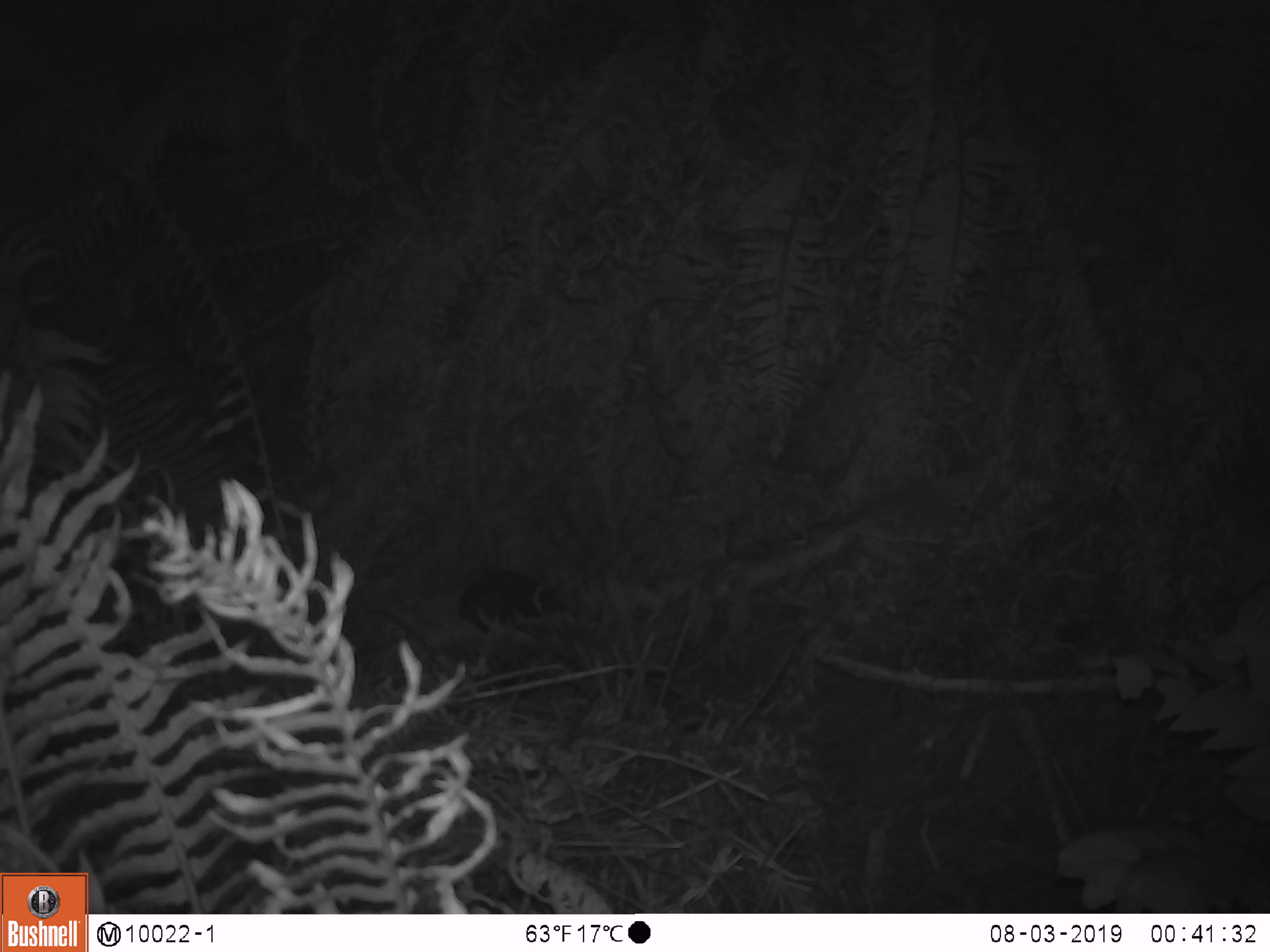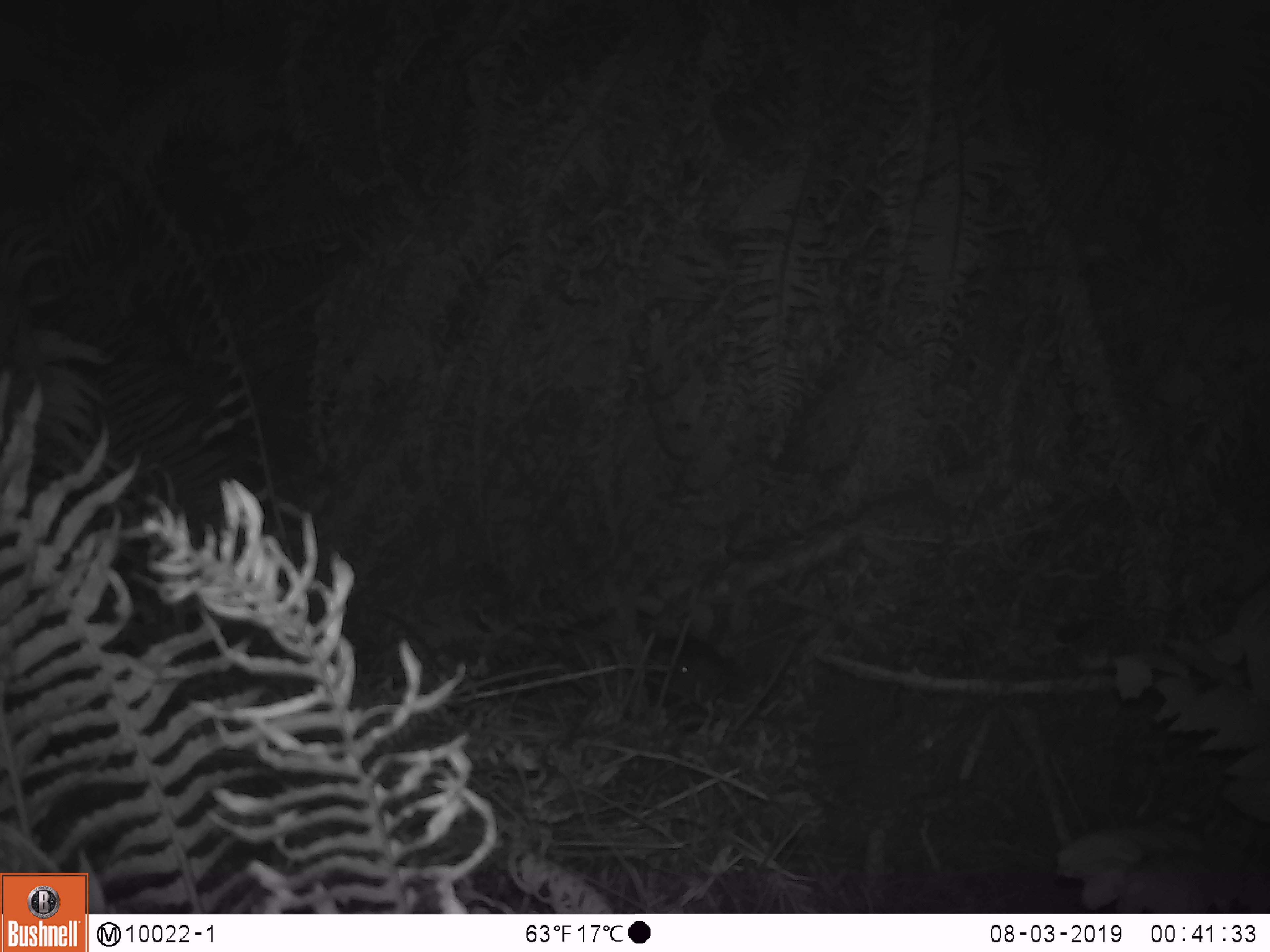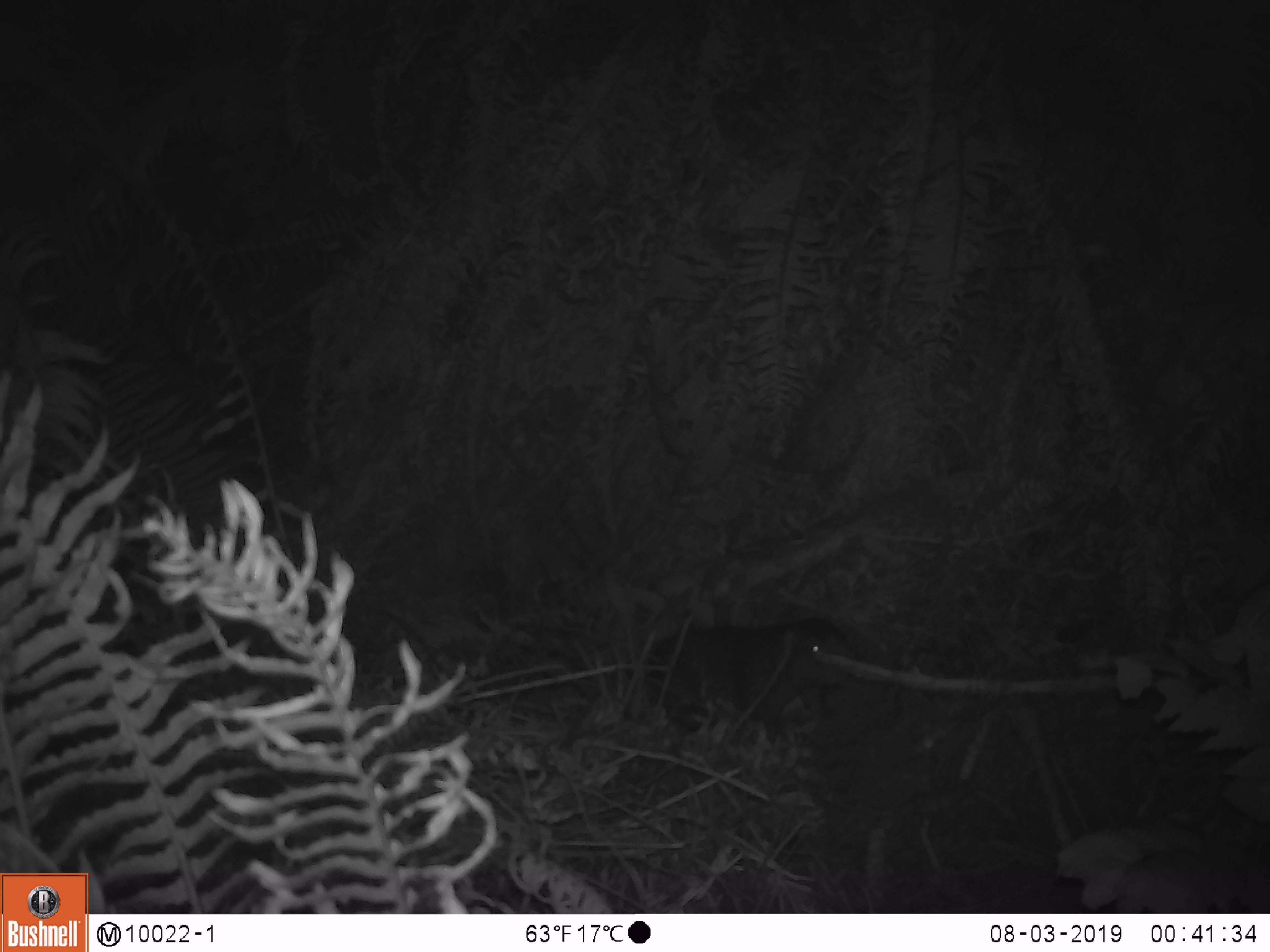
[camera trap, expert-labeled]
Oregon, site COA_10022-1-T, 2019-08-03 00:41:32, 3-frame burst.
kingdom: Animalia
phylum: Chordata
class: Mammalia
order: Rodentia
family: Aplodontiidae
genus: Aplodontia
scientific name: Aplodontia rufa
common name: mountain beaver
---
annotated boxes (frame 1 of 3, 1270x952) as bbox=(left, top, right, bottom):
mountain beaver: bbox=(455, 569, 571, 633)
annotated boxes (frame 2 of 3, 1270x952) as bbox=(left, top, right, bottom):
mountain beaver: bbox=(641, 631, 741, 715)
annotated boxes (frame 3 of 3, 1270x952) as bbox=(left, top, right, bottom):
mountain beaver: bbox=(634, 620, 862, 728)